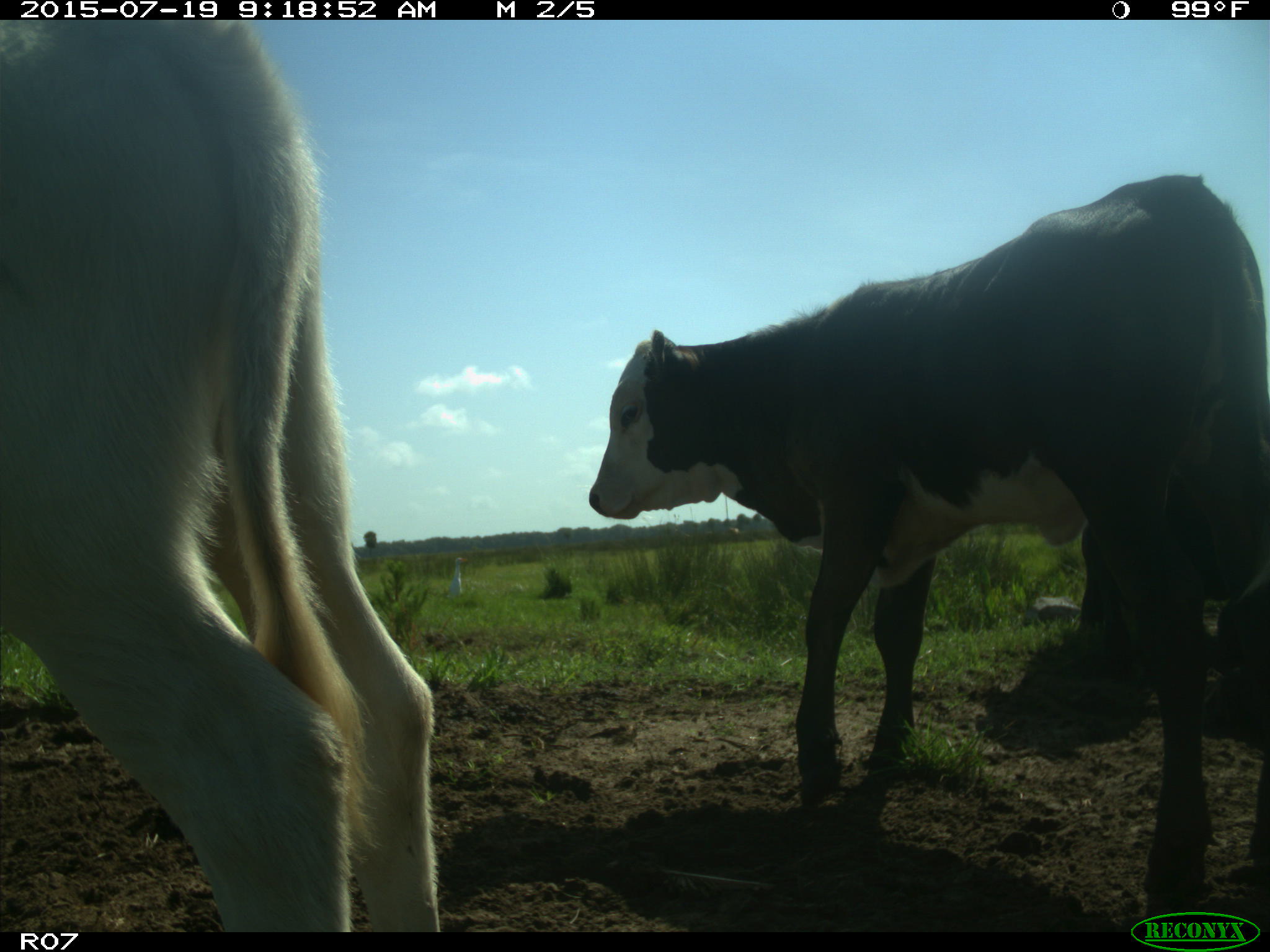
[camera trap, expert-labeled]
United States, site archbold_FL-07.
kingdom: Animalia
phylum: Chordata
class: Mammalia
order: Artiodactyla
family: Bovidae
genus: Bos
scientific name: Bos taurus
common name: domestic cow